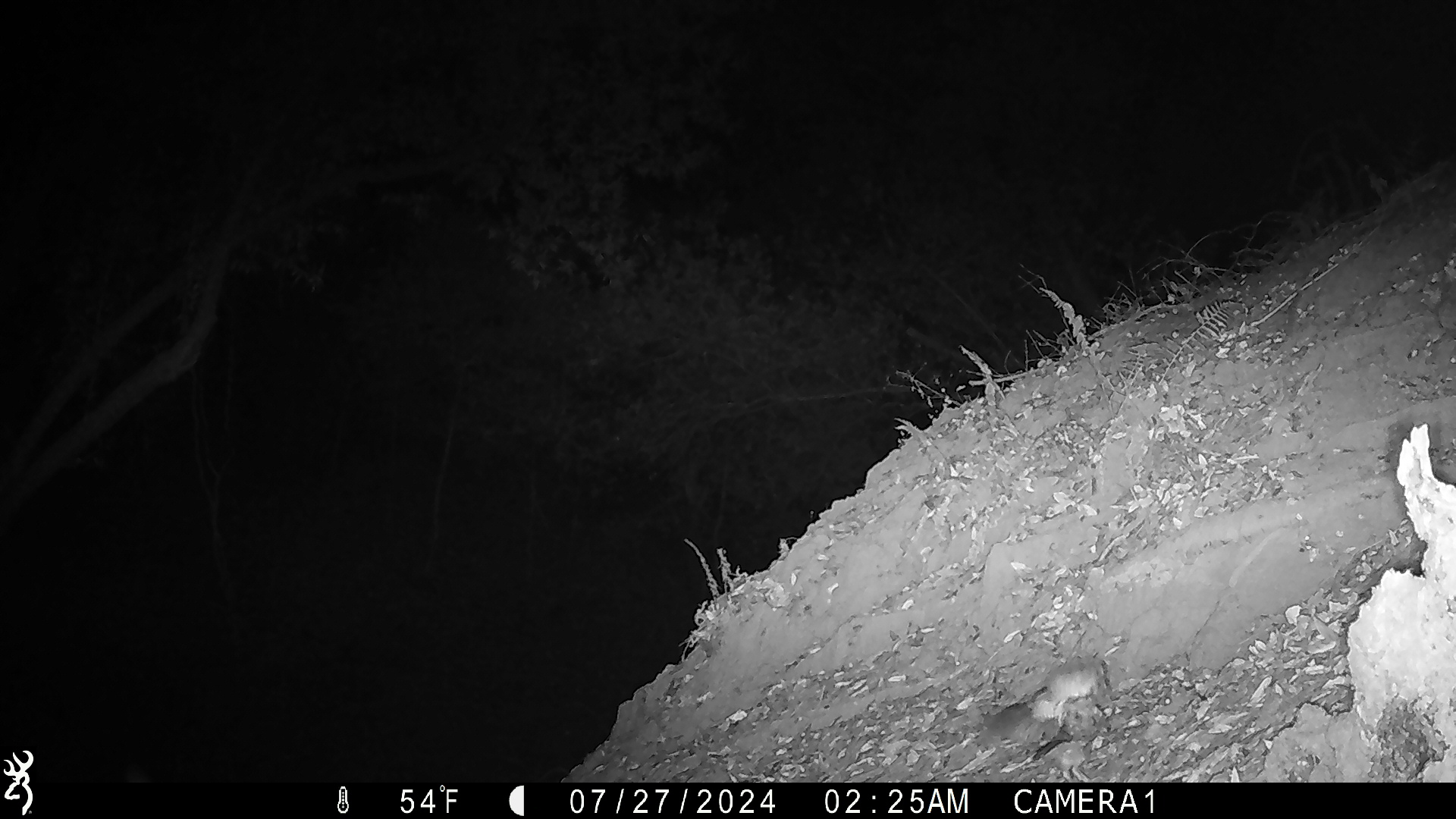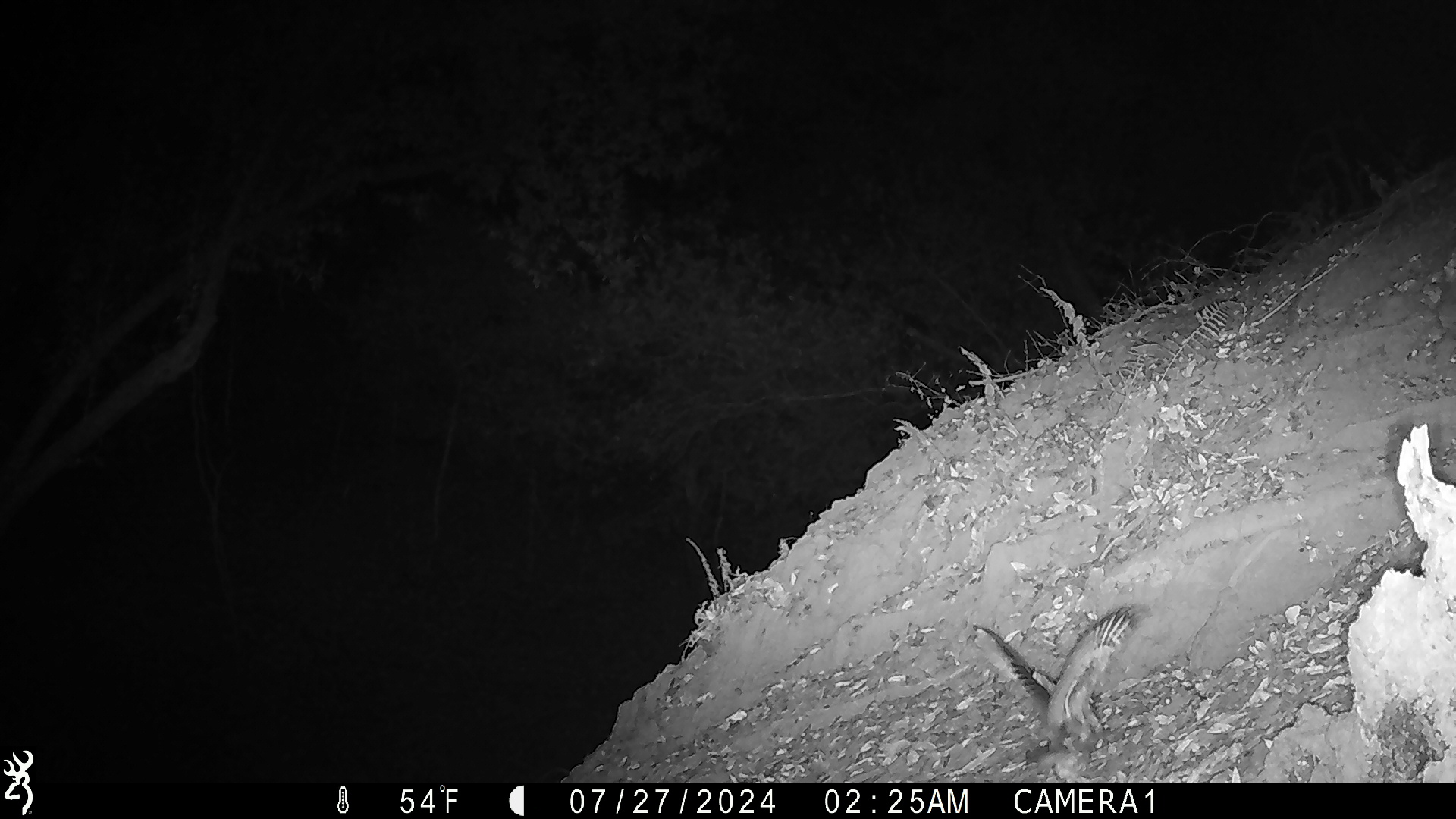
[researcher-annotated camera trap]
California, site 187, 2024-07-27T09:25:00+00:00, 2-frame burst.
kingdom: Animalia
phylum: Chordata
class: Mammalia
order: Rodentia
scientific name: Rodentia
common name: mouse or rat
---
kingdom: Animalia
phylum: Chordata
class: Aves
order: Strigiformes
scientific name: Strigiformes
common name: owl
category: unknown owl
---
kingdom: Animalia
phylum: Chordata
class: Aves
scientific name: Aves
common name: bird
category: unknown bird